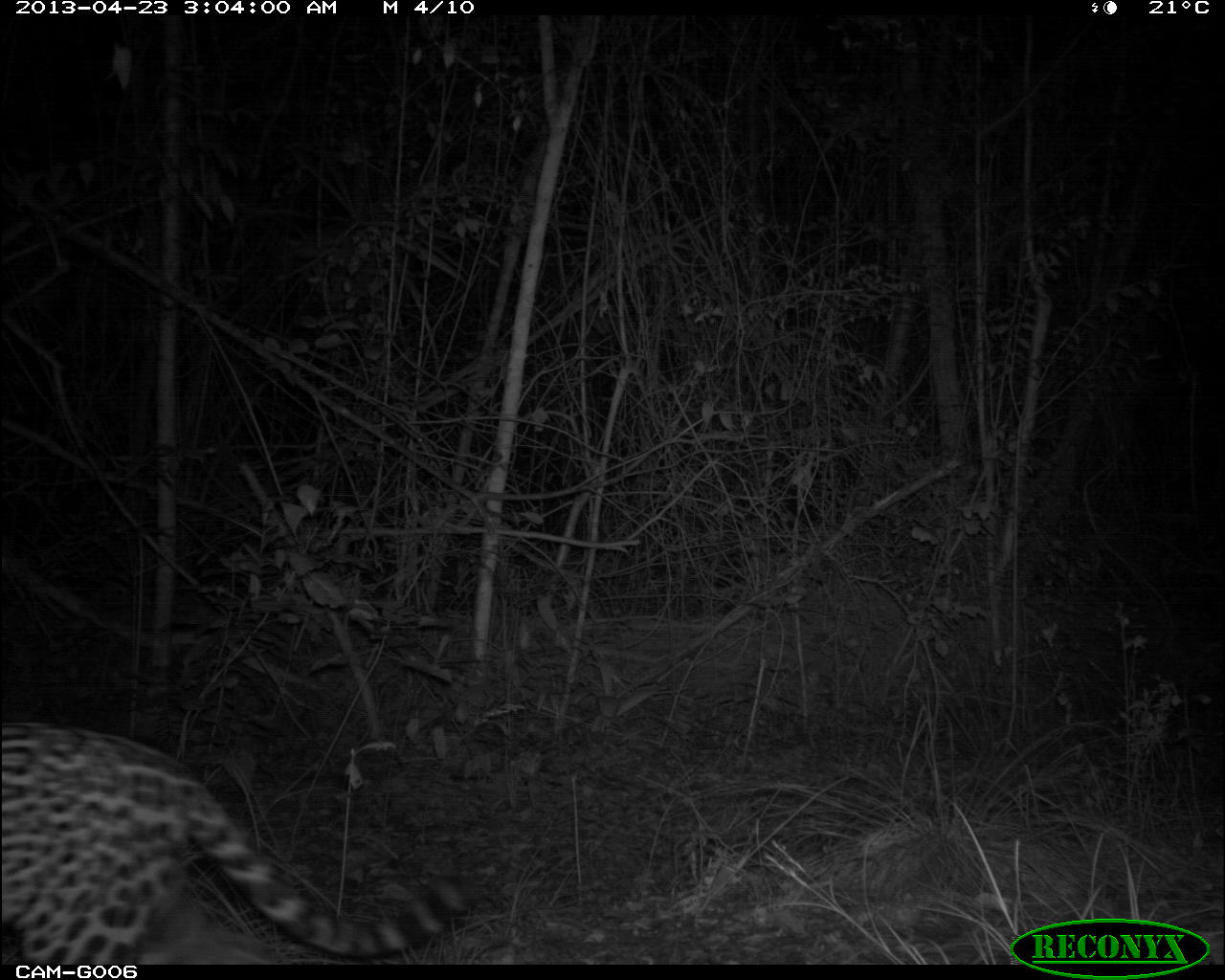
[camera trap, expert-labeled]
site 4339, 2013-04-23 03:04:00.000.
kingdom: Animalia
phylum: Chordata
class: Mammalia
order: Carnivora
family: Felidae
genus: Panthera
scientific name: Panthera onca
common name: jaguar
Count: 1.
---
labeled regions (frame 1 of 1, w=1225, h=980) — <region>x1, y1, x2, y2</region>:
panthera onca: <region>2, 721, 478, 964</region>